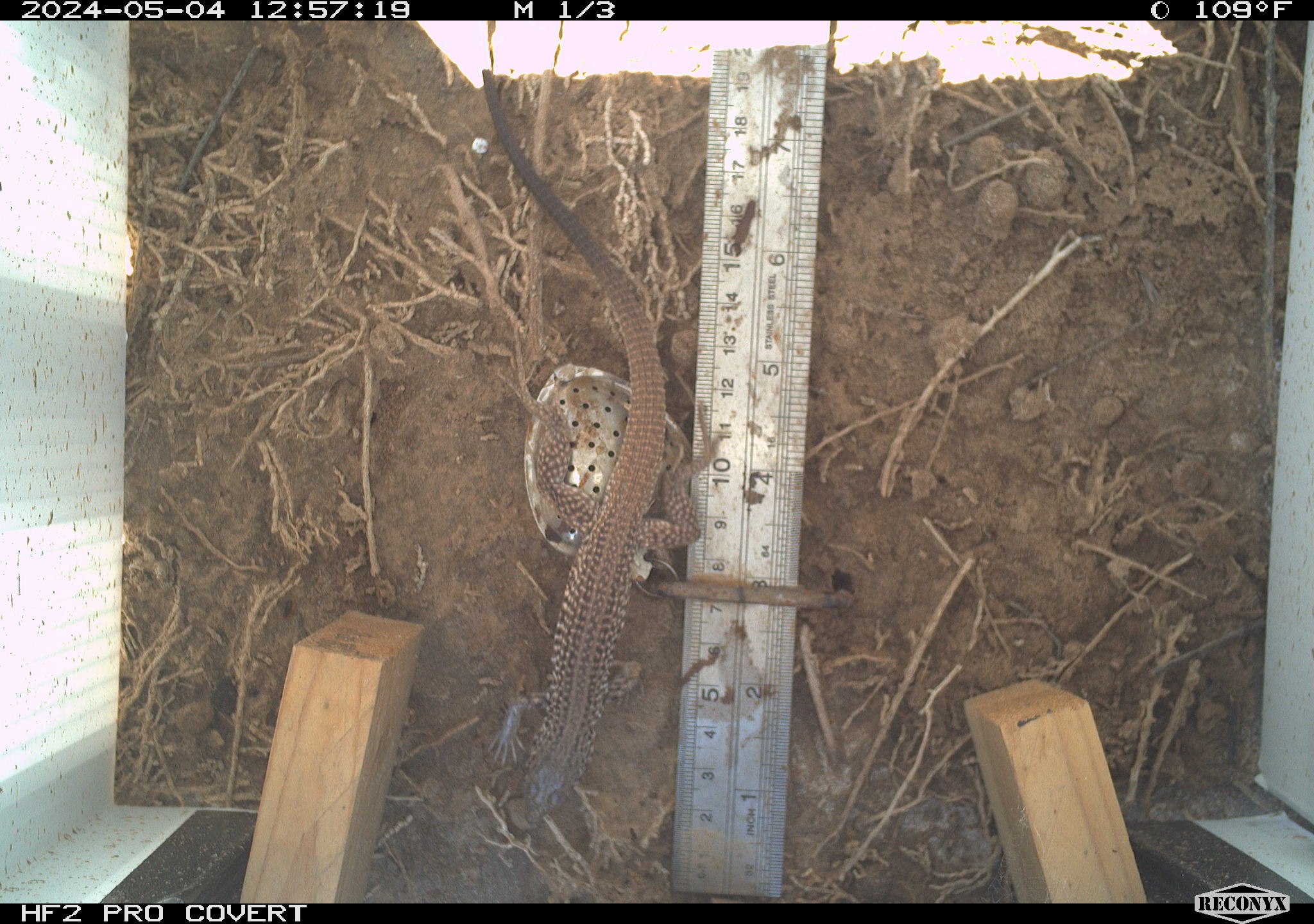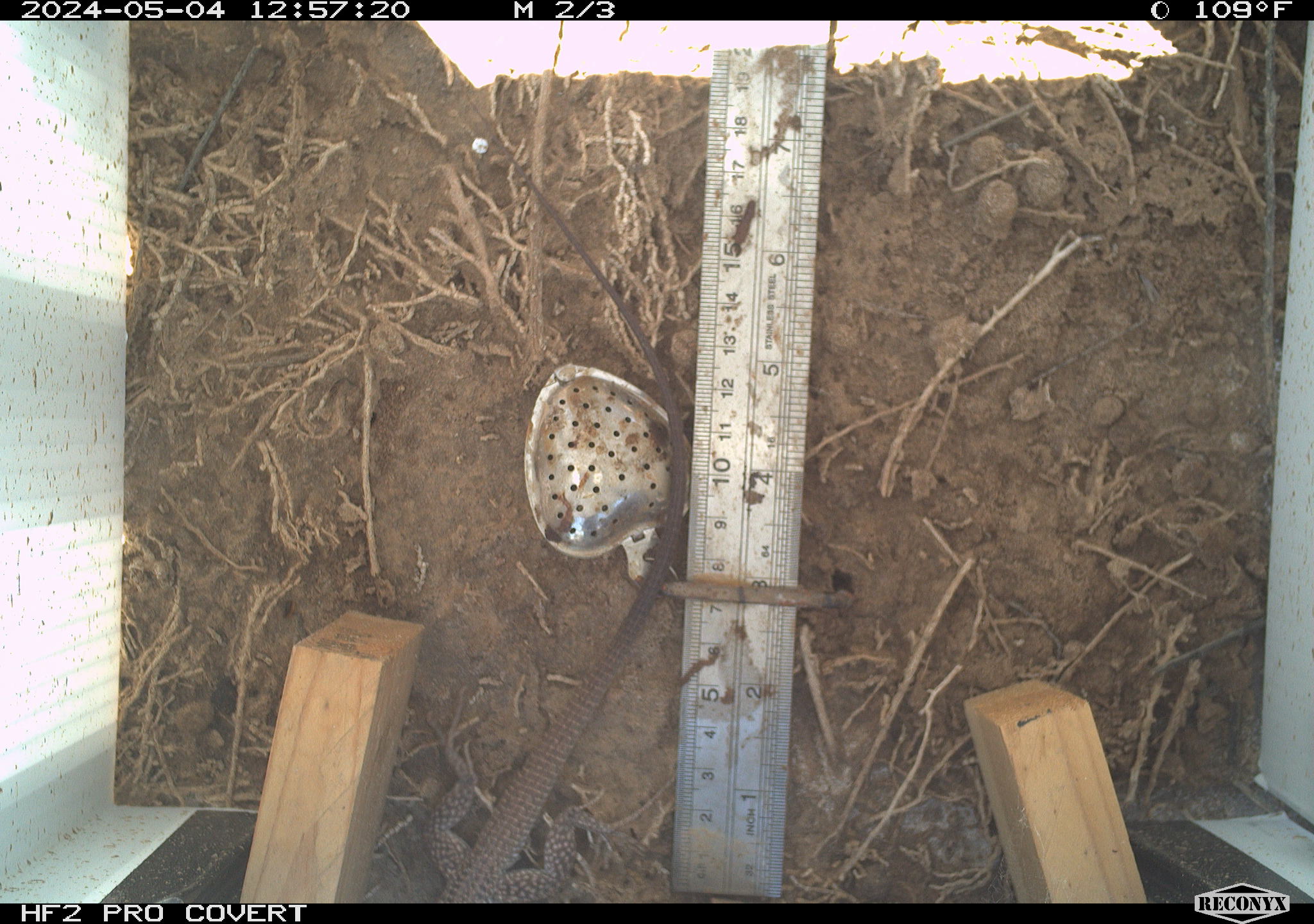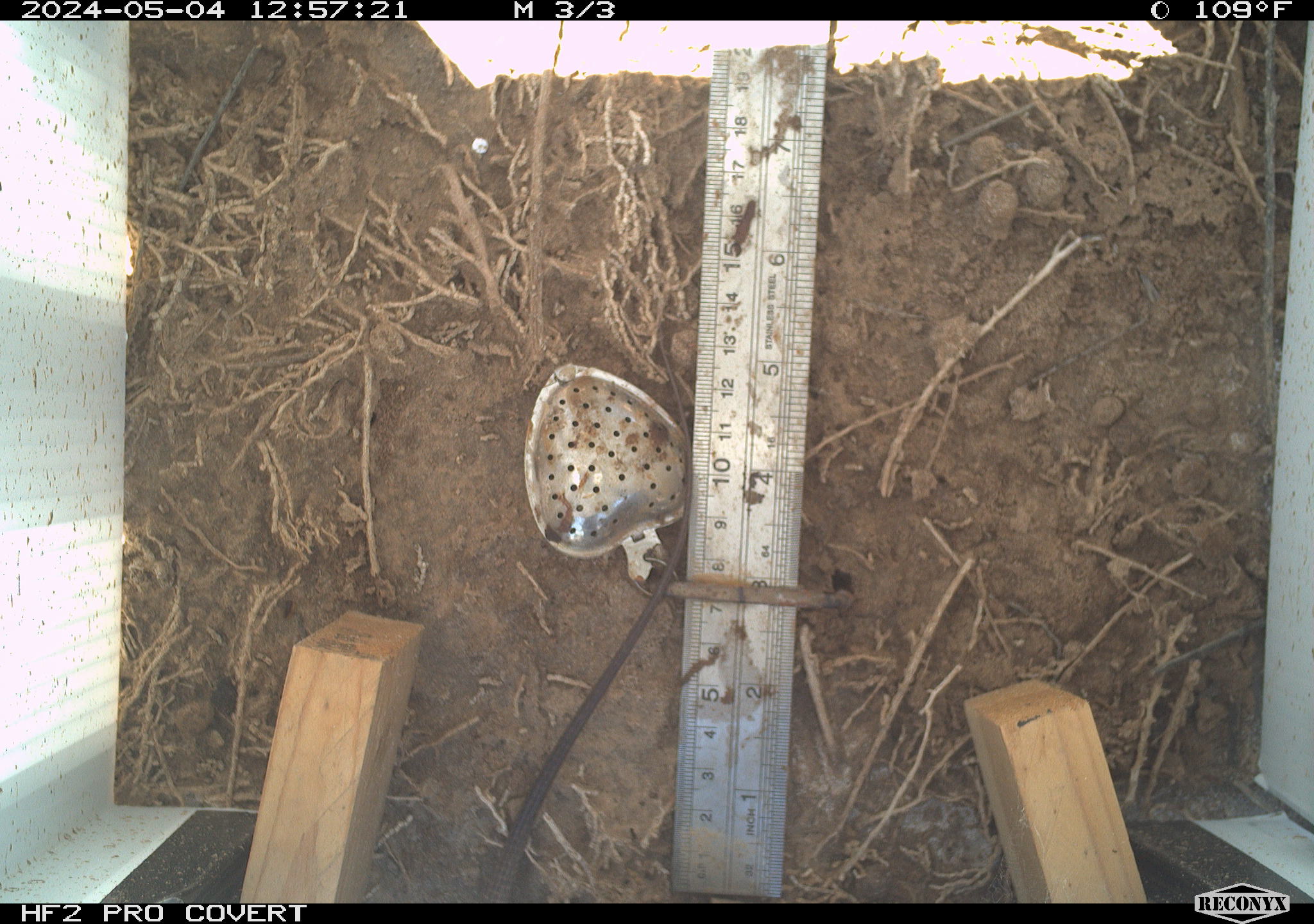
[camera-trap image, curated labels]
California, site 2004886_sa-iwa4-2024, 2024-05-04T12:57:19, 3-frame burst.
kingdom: Animalia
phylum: Chordata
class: Reptilia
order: Squamata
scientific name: Squamata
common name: lizards and snakes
Lizards and snakes (Squamata).